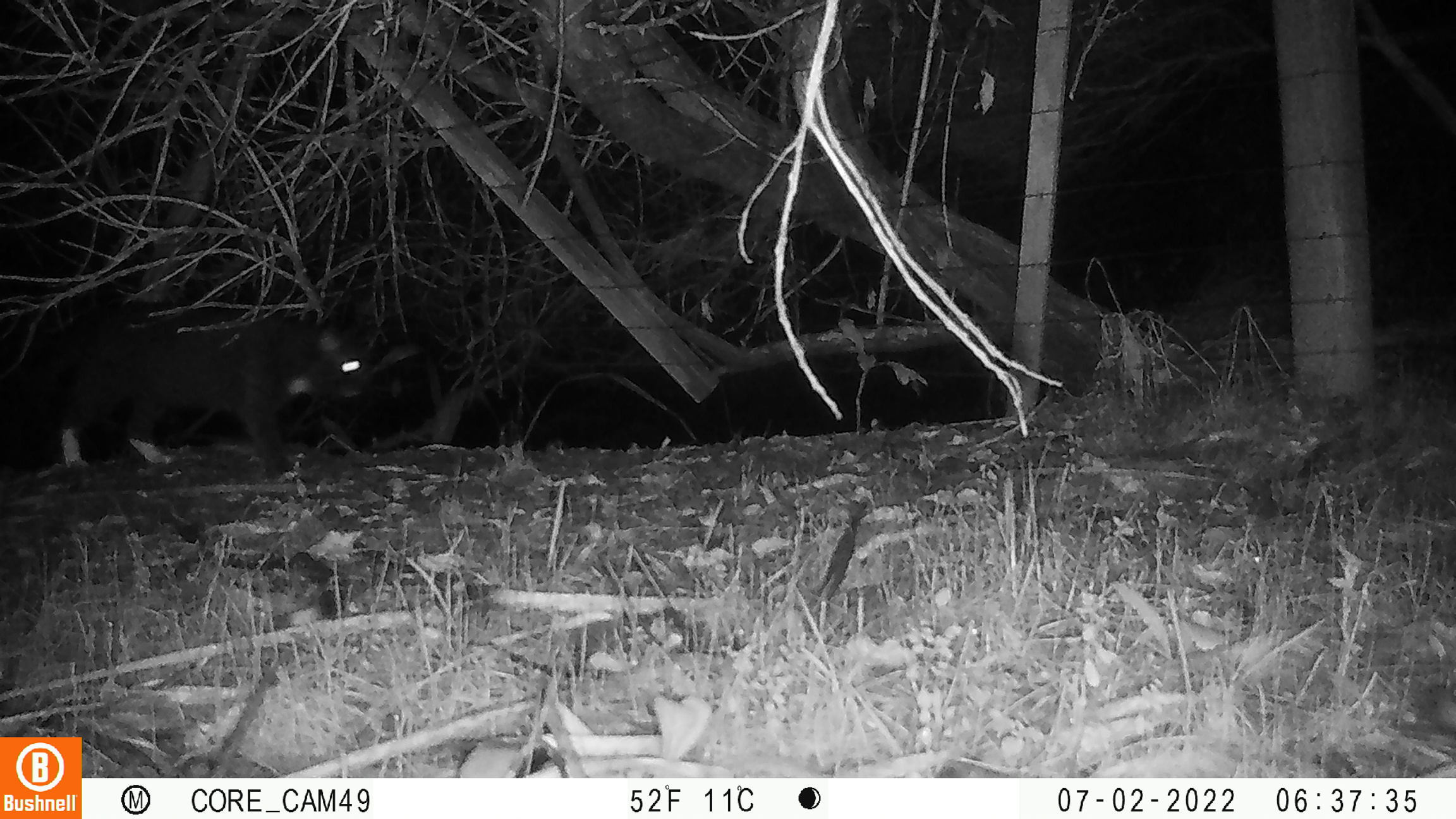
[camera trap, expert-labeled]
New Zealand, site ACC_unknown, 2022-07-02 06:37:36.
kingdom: Animalia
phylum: Chordata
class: Mammalia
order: Carnivora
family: Felidae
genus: Felis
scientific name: Felis catus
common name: domestic cat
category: cat